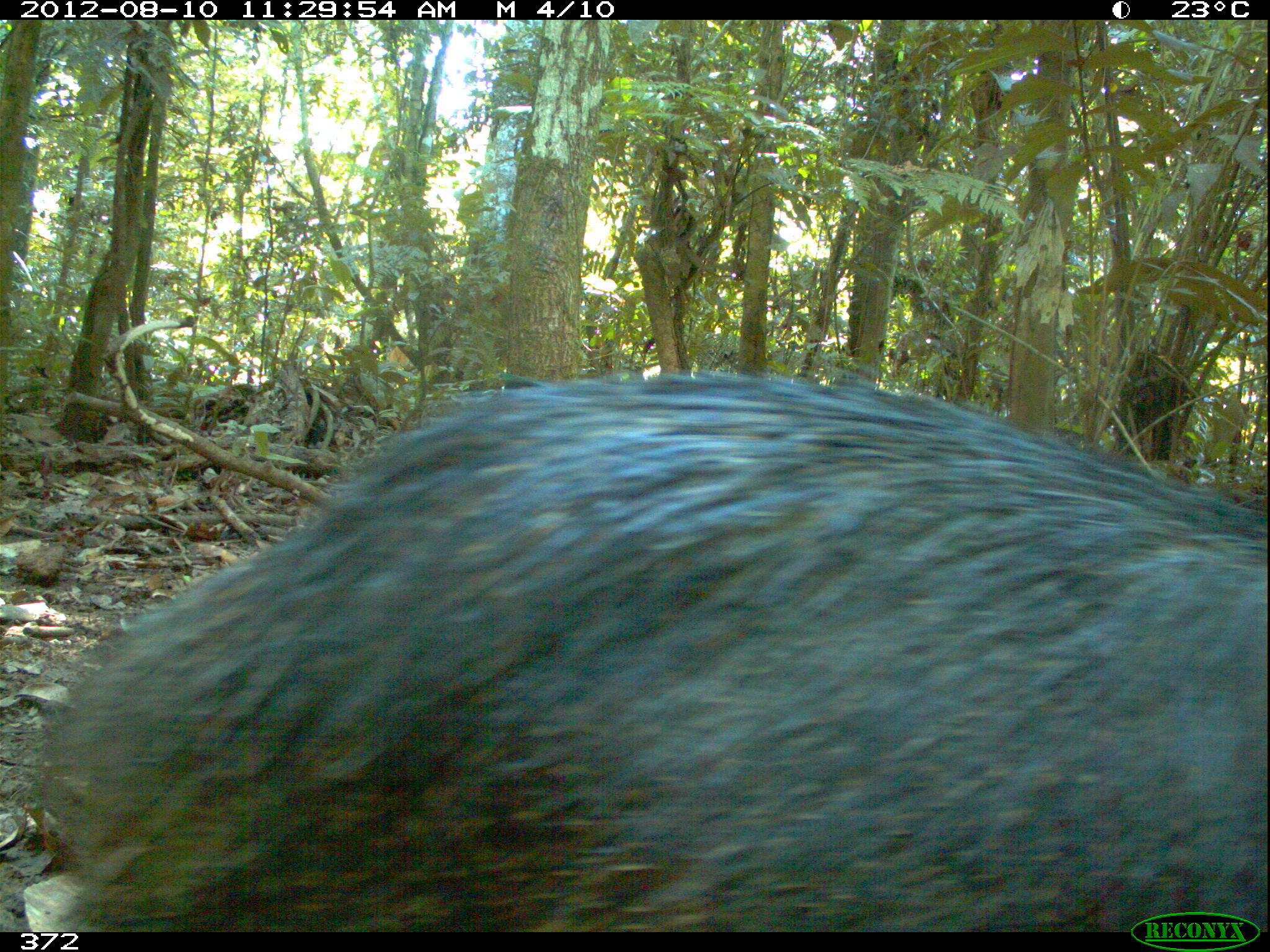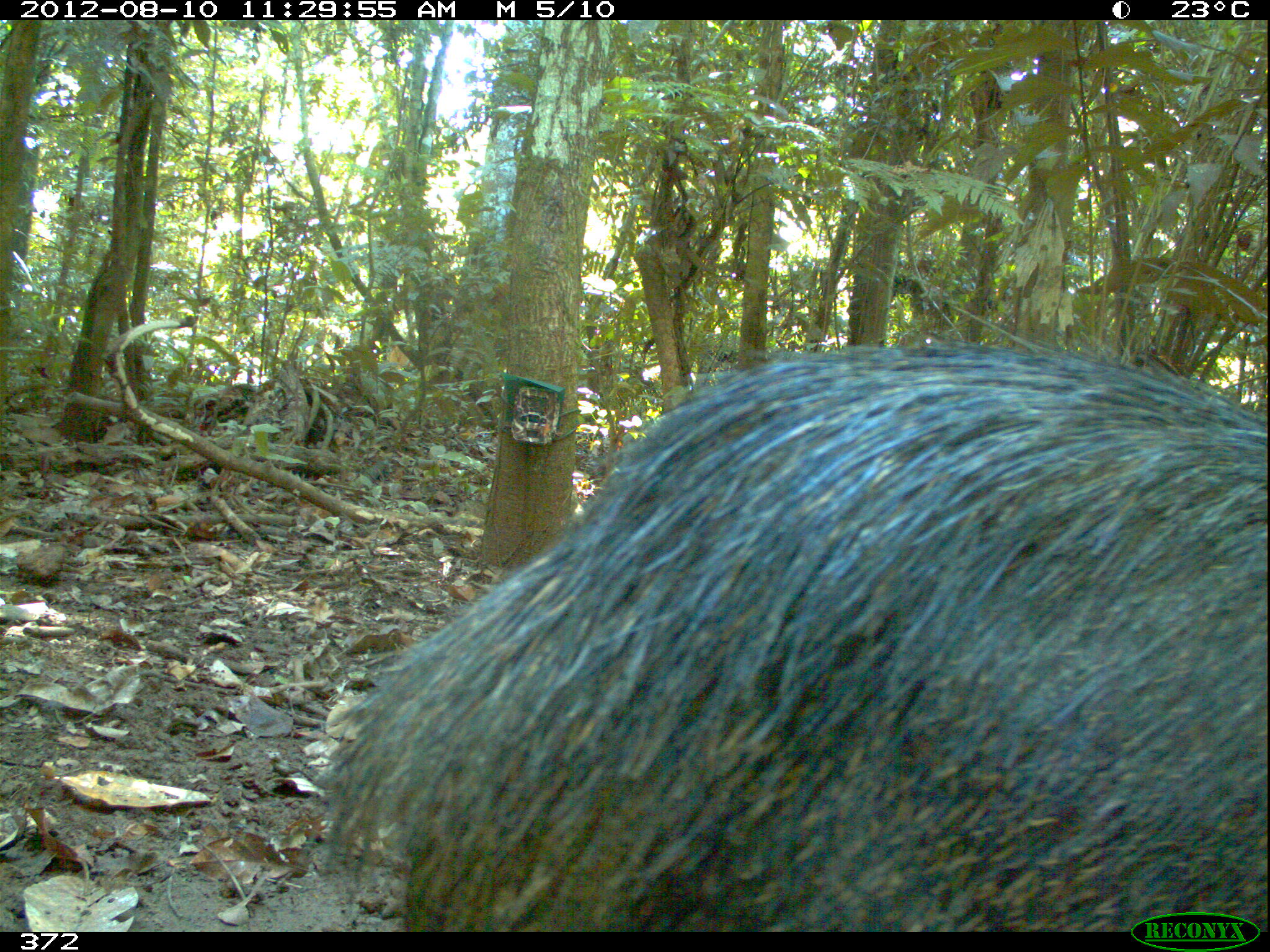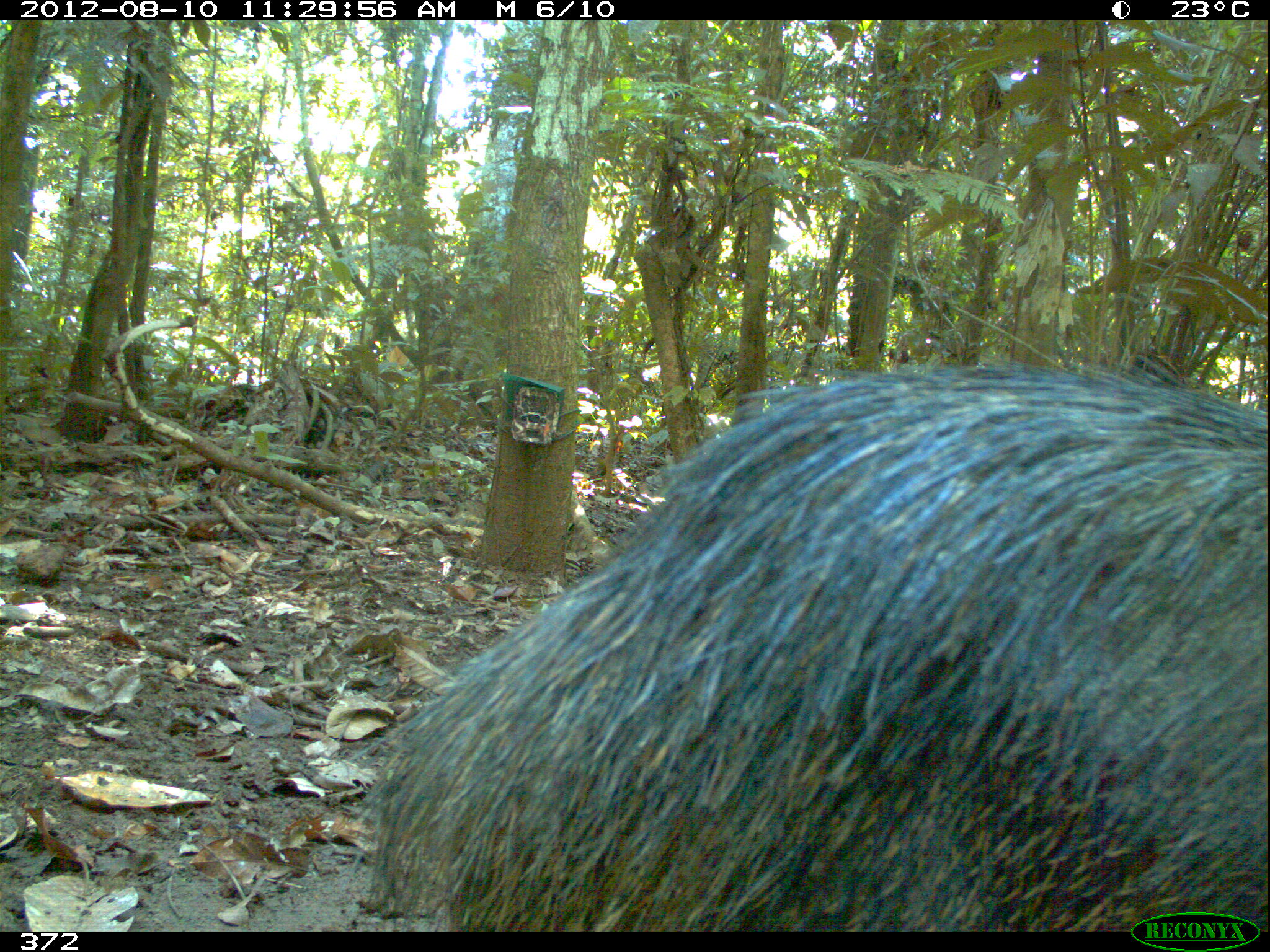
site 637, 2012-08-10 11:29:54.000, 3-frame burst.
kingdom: Animalia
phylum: Chordata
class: Mammalia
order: Artiodactyla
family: Tayassuidae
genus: Tayassu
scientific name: Tayassu pecari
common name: white-lipped peccary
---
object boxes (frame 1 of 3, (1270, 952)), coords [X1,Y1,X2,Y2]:
tayassu pecari: [25,361,1270,932]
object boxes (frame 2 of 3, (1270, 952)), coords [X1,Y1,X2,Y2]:
tayassu pecari: [313,335,1267,932]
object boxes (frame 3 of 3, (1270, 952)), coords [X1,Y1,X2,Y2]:
tayassu pecari: [328,357,1267,932]